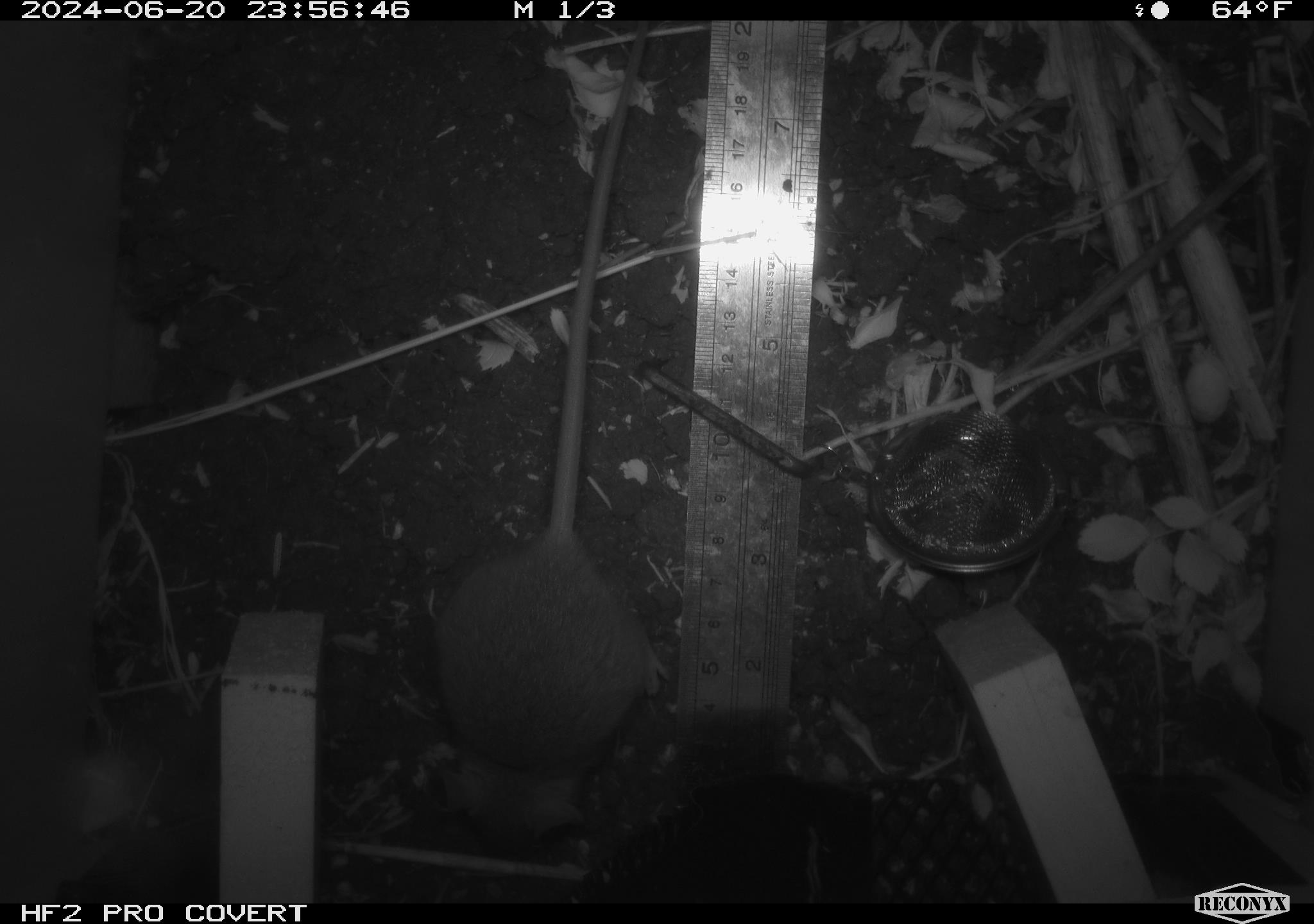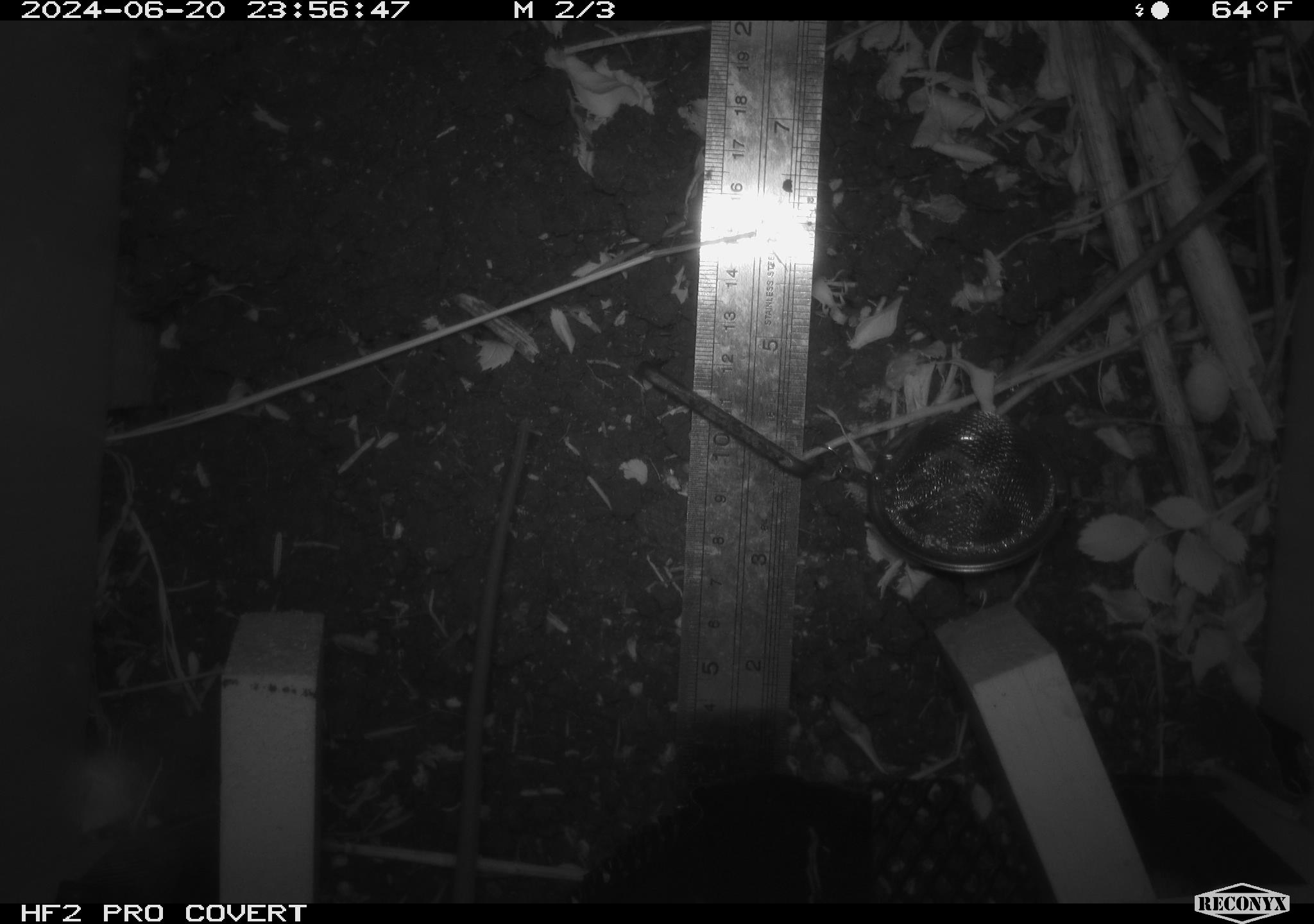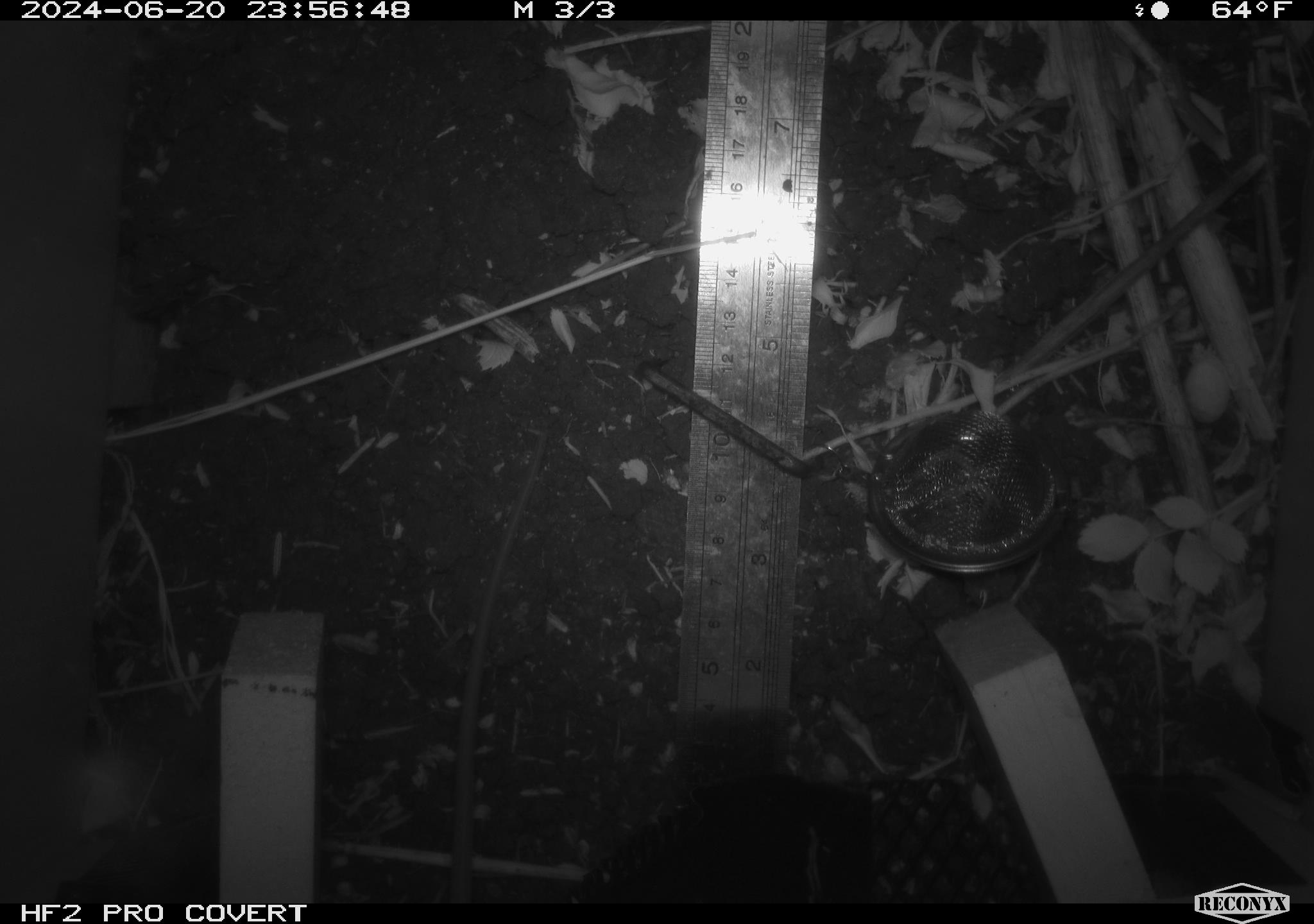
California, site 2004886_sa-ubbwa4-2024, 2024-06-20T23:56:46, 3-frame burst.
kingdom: Animalia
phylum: Chordata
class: Mammalia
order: Rodentia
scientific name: Rodentia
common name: woodrat or rat or mouse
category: woodrat or rat or mouse species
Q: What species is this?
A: Woodrat or rat or mouse species (woodrat or rat or mouse) (Rodentia).